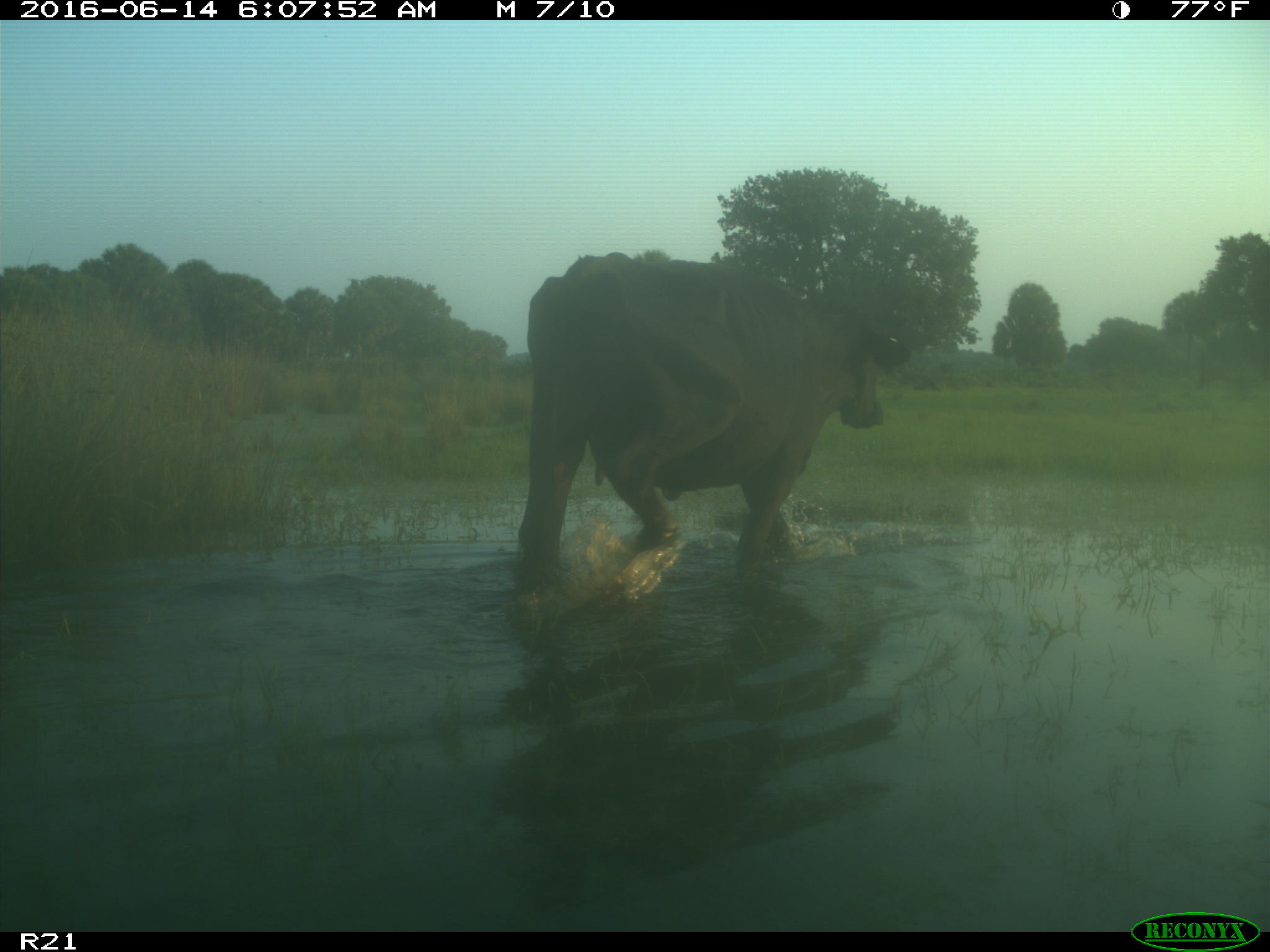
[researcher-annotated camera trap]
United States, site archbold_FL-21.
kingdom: Animalia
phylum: Chordata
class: Mammalia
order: Artiodactyla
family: Bovidae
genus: Bos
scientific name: Bos taurus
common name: domestic cow